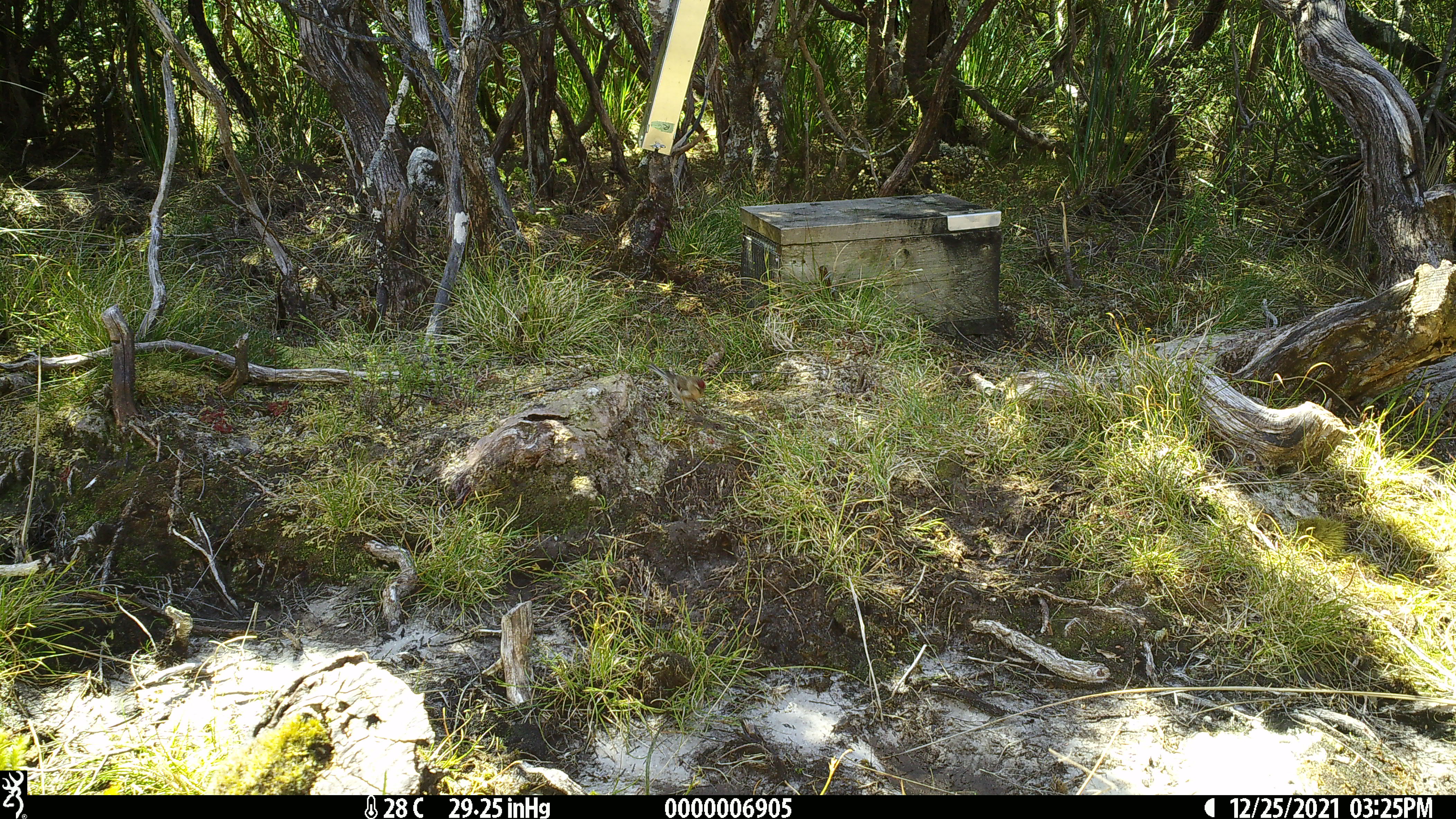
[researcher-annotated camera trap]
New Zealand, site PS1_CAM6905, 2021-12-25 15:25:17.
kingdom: Animalia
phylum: Chordata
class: Aves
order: Passeriformes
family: Petroicidae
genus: Petroica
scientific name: Petroica macrocephala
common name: tomtit